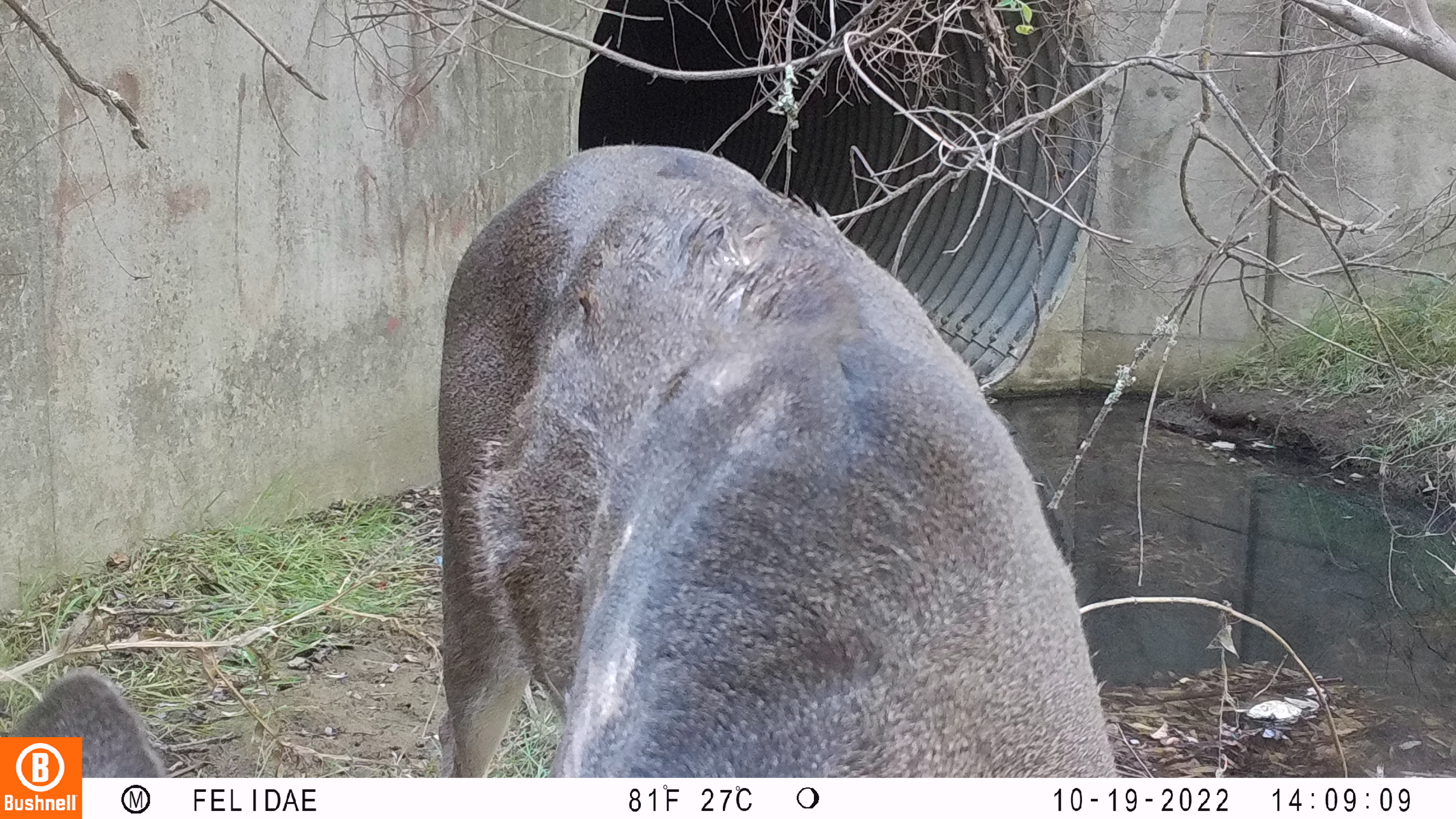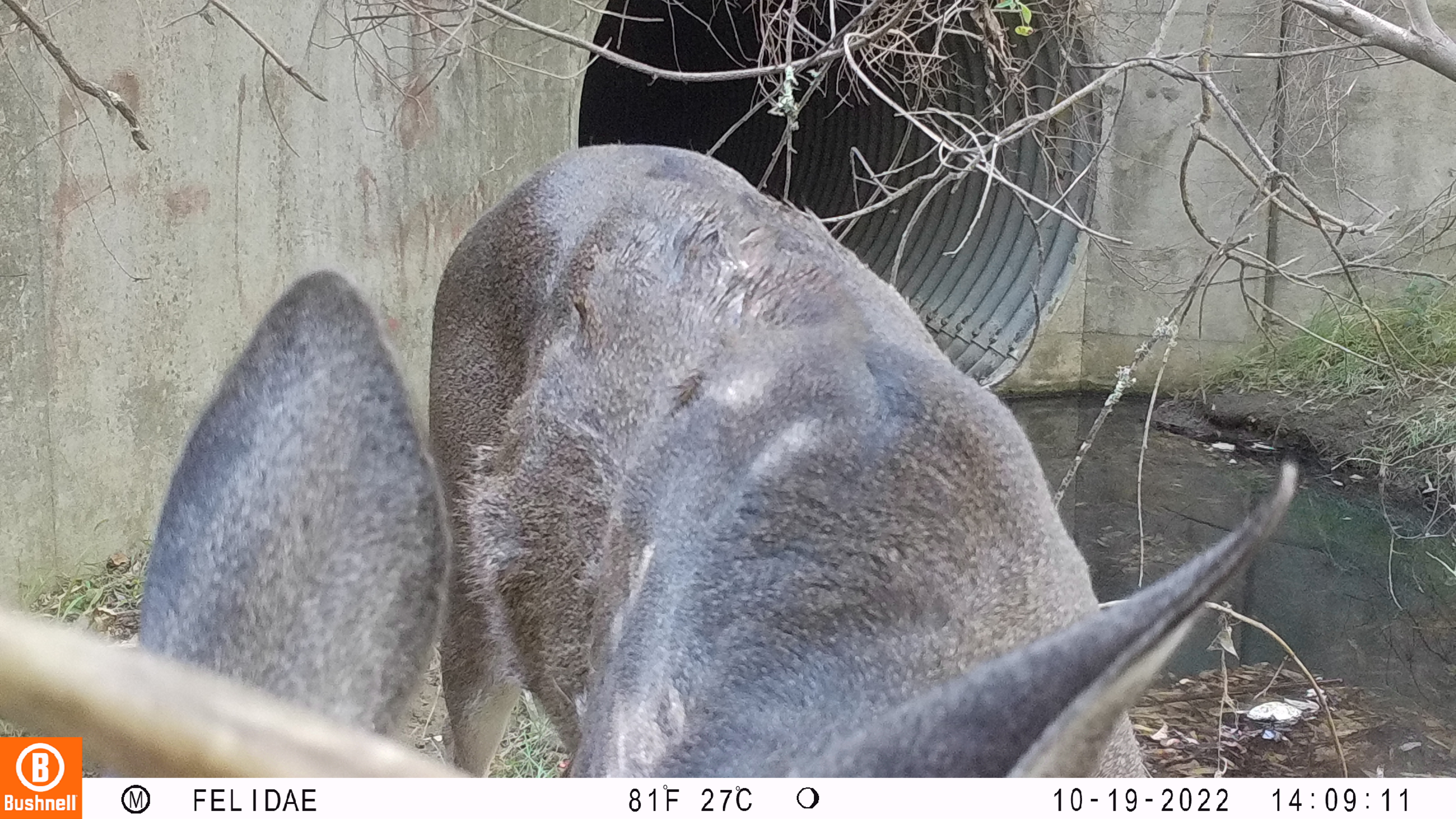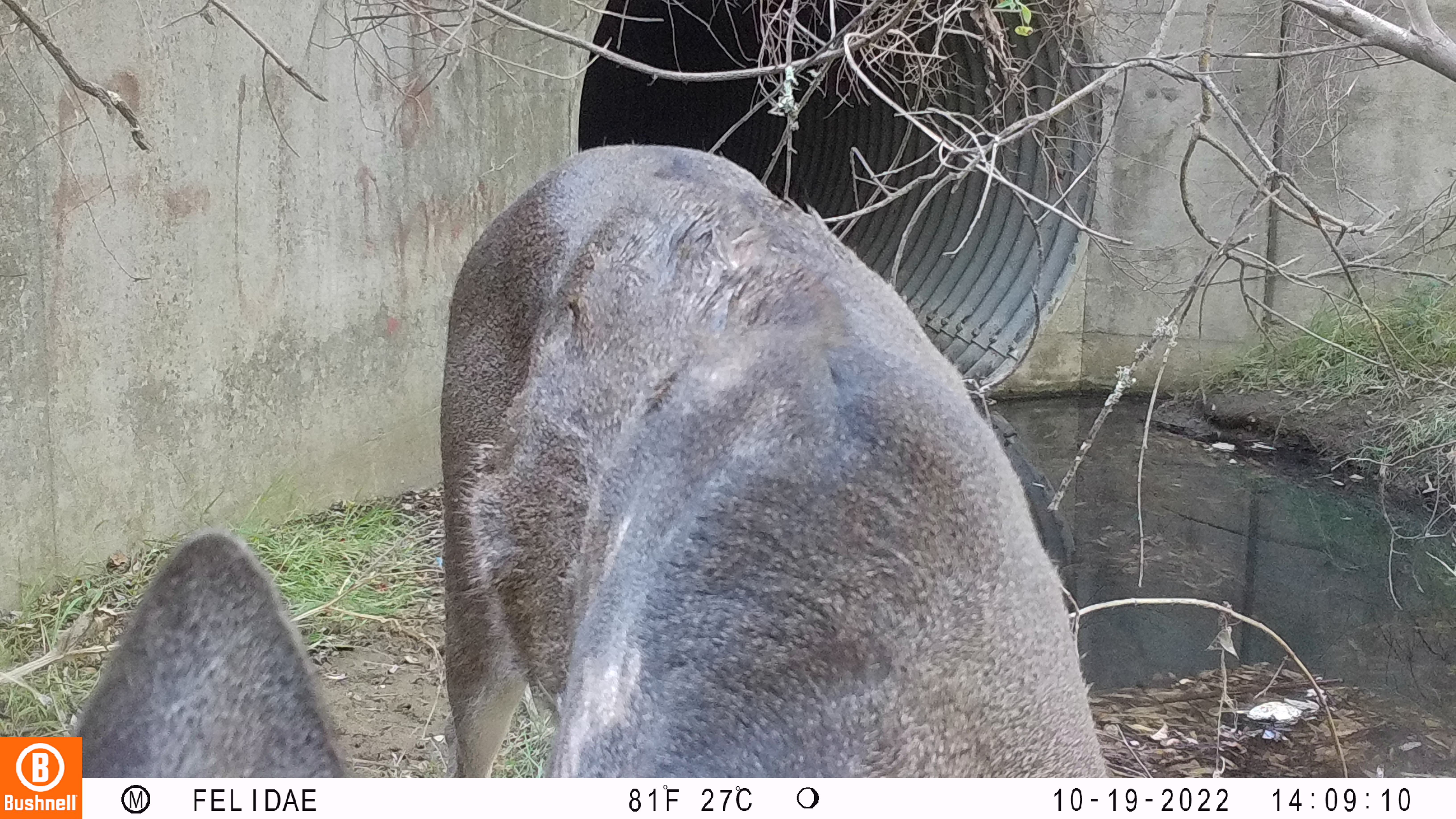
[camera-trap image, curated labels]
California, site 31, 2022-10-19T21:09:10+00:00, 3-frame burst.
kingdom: Animalia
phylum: Chordata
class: Mammalia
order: Artiodactyla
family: Cervidae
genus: Odocoileus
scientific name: Odocoileus hemionus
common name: mule deer